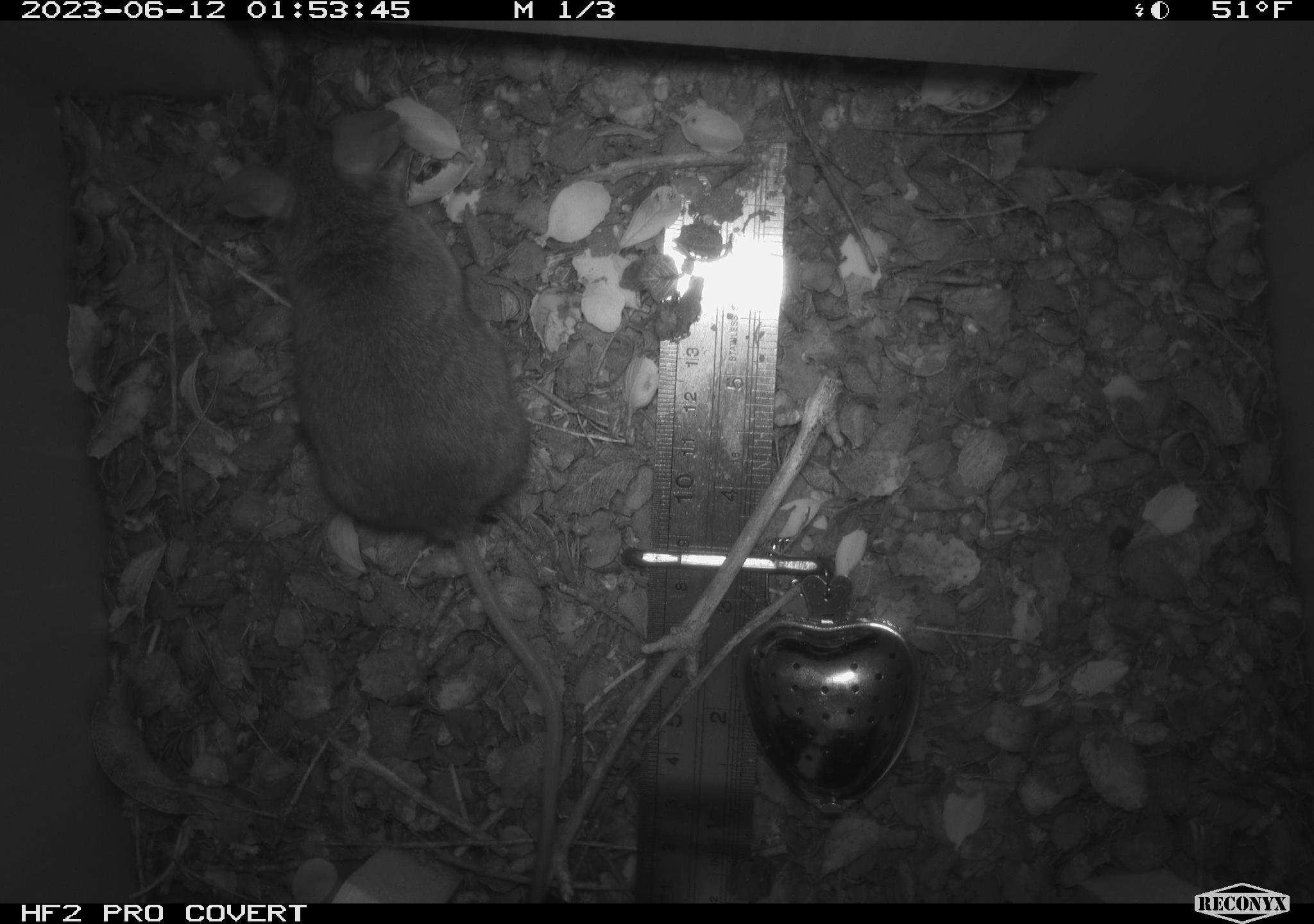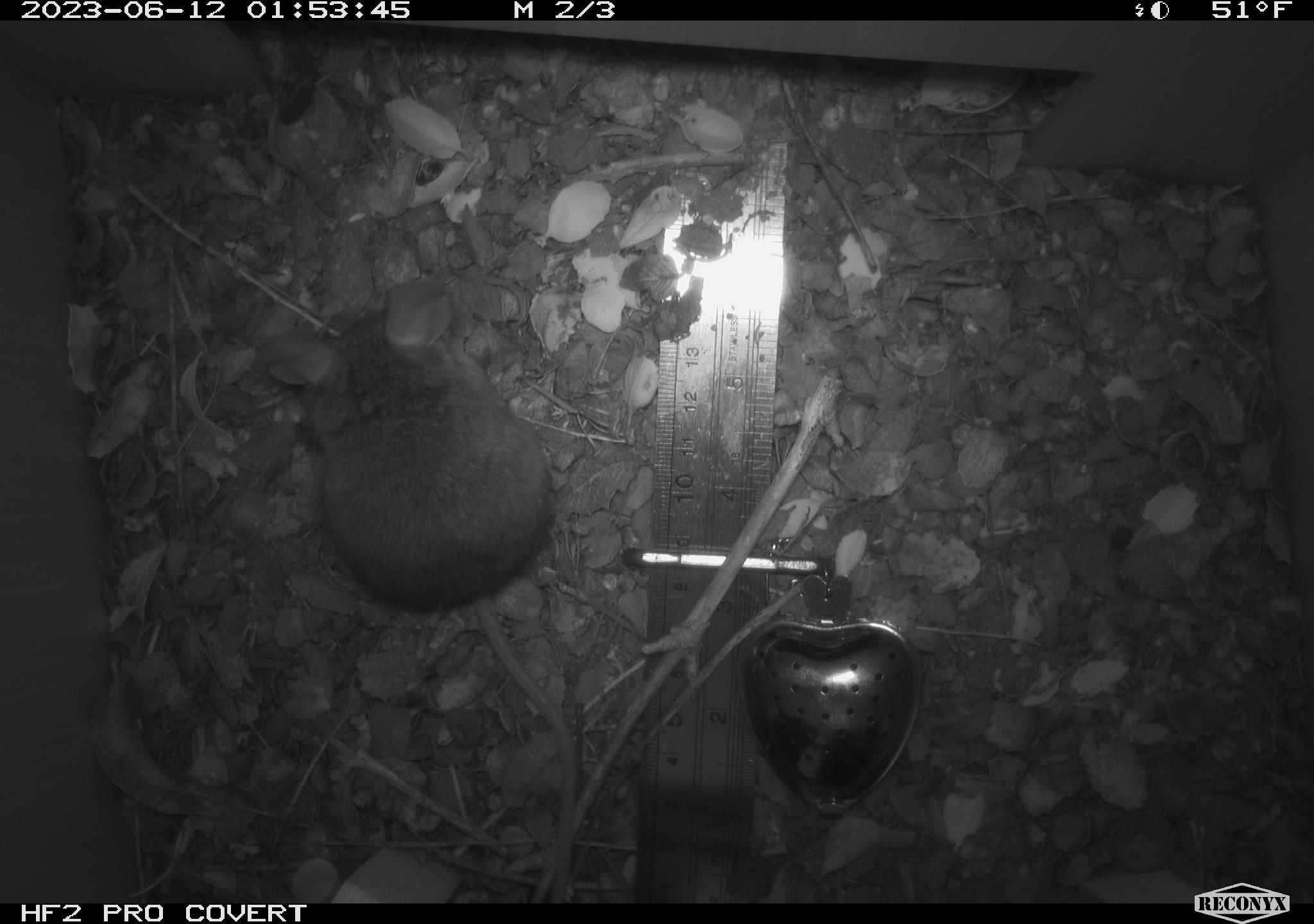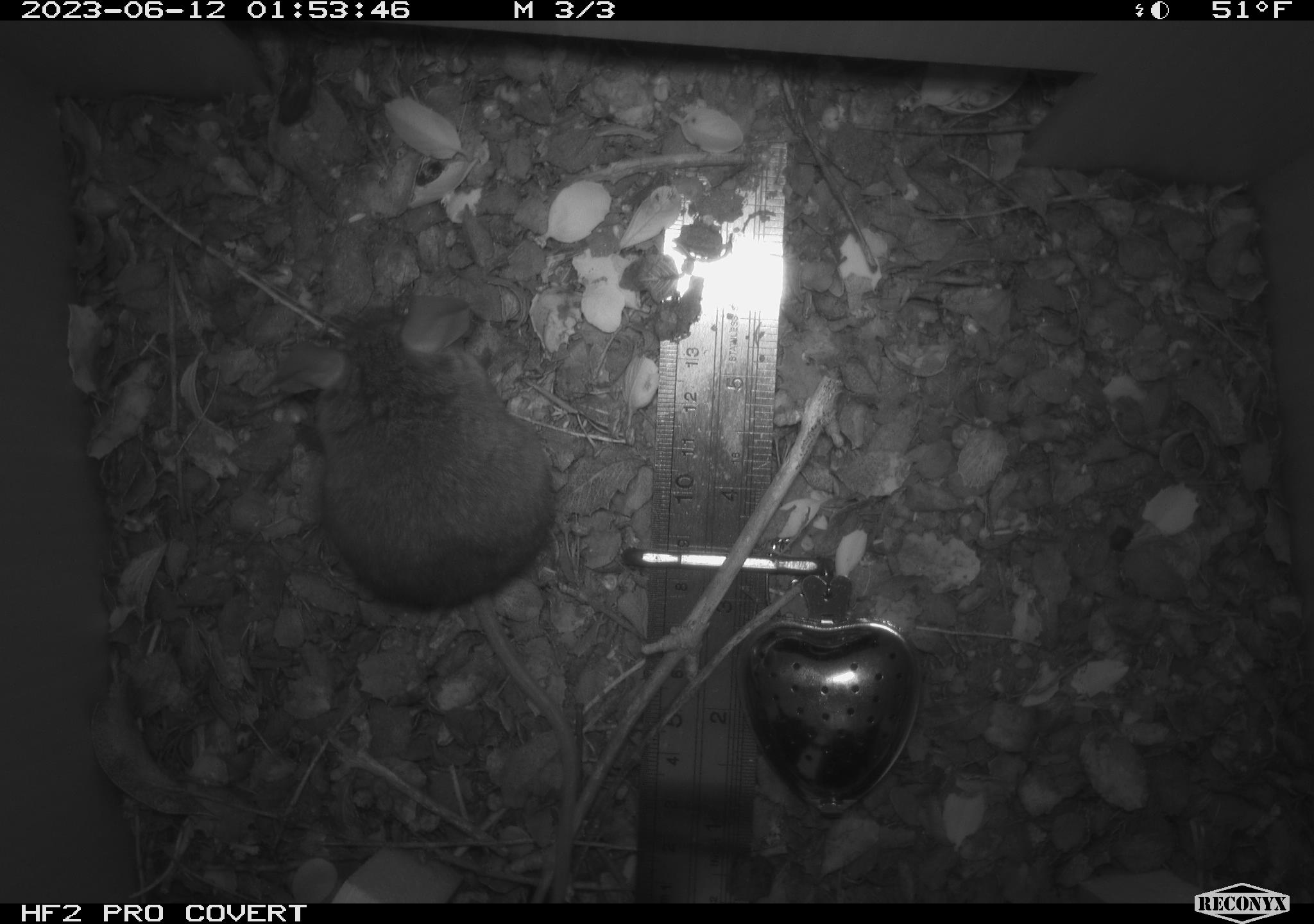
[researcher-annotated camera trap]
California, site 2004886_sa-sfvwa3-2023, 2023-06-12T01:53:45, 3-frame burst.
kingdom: Animalia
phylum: Chordata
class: Mammalia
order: Rodentia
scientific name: Rodentia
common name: mouse species